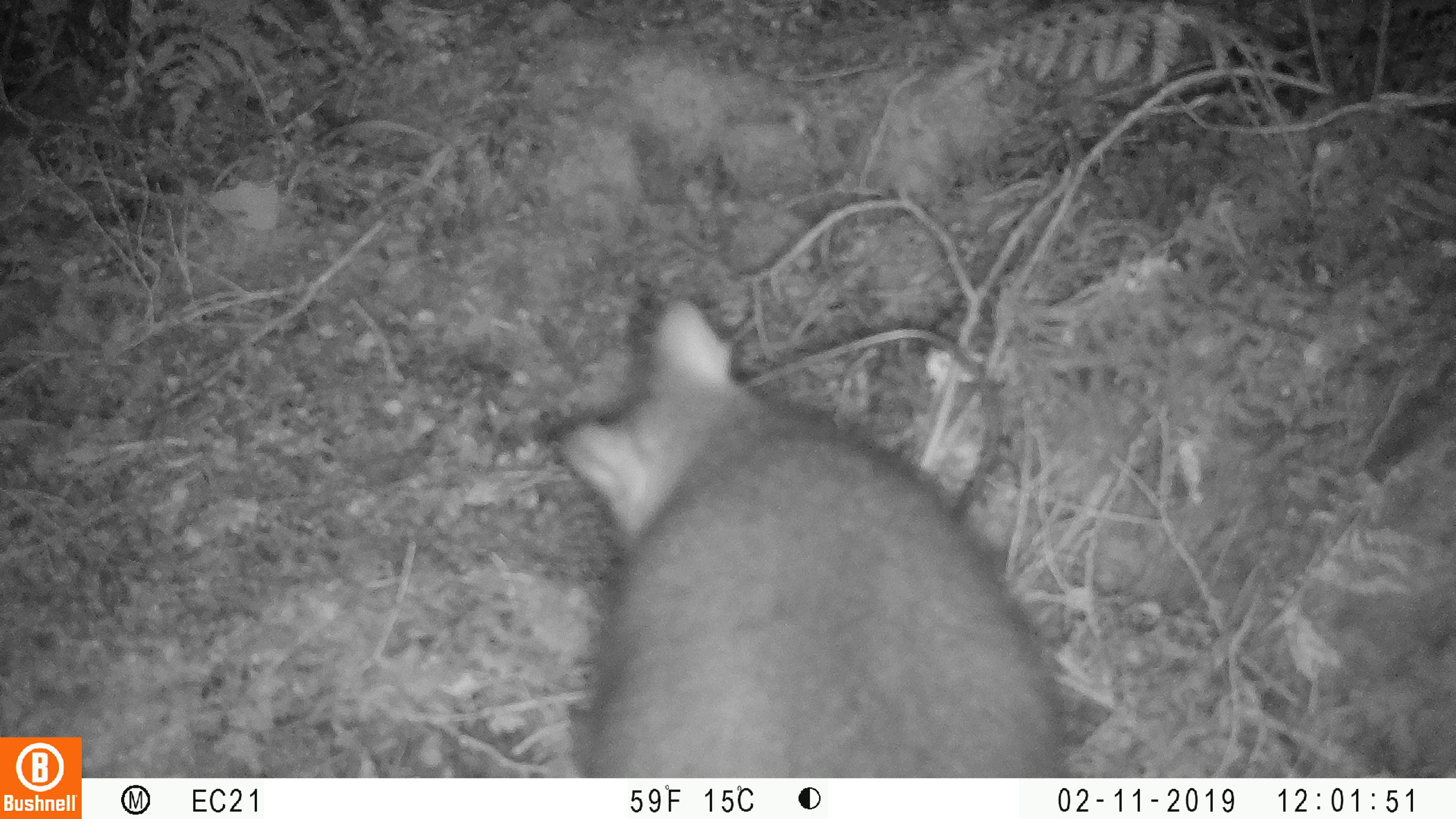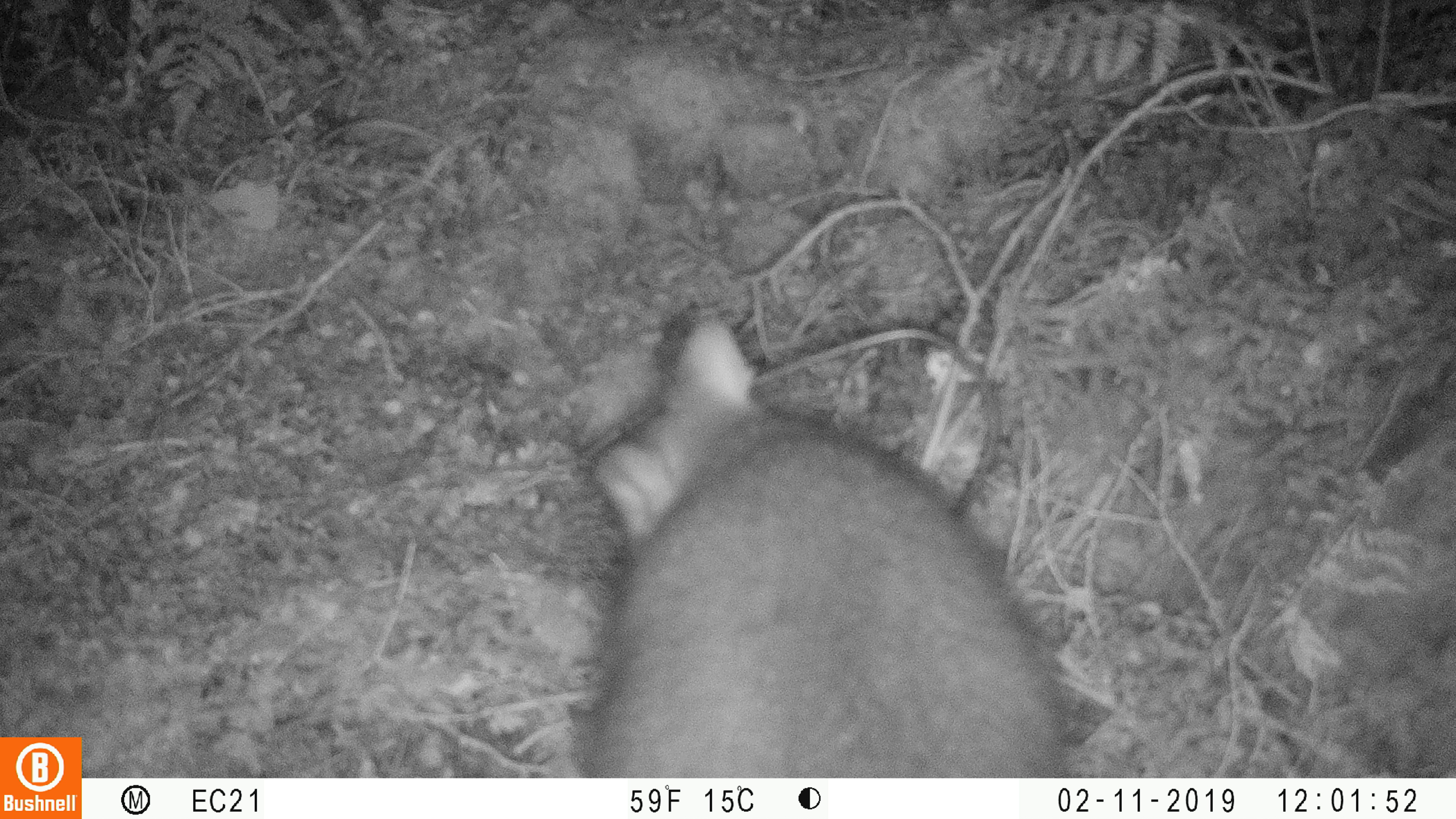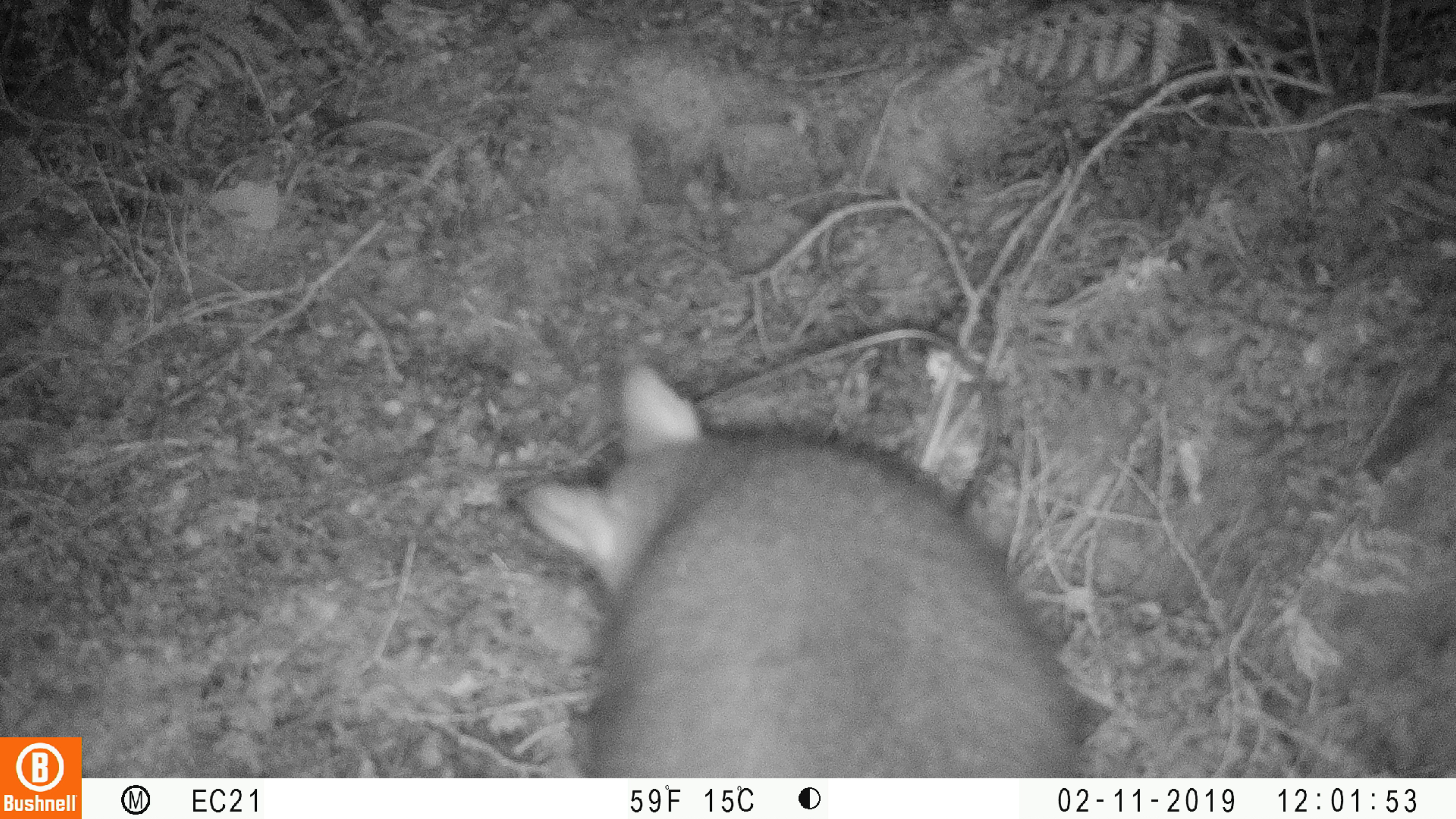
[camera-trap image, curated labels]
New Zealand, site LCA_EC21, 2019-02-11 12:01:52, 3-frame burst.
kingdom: Animalia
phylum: Chordata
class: Mammalia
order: Diprotodontia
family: Phalangeridae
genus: Trichosurus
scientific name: Trichosurus vulpecula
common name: common brushtail possum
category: possum